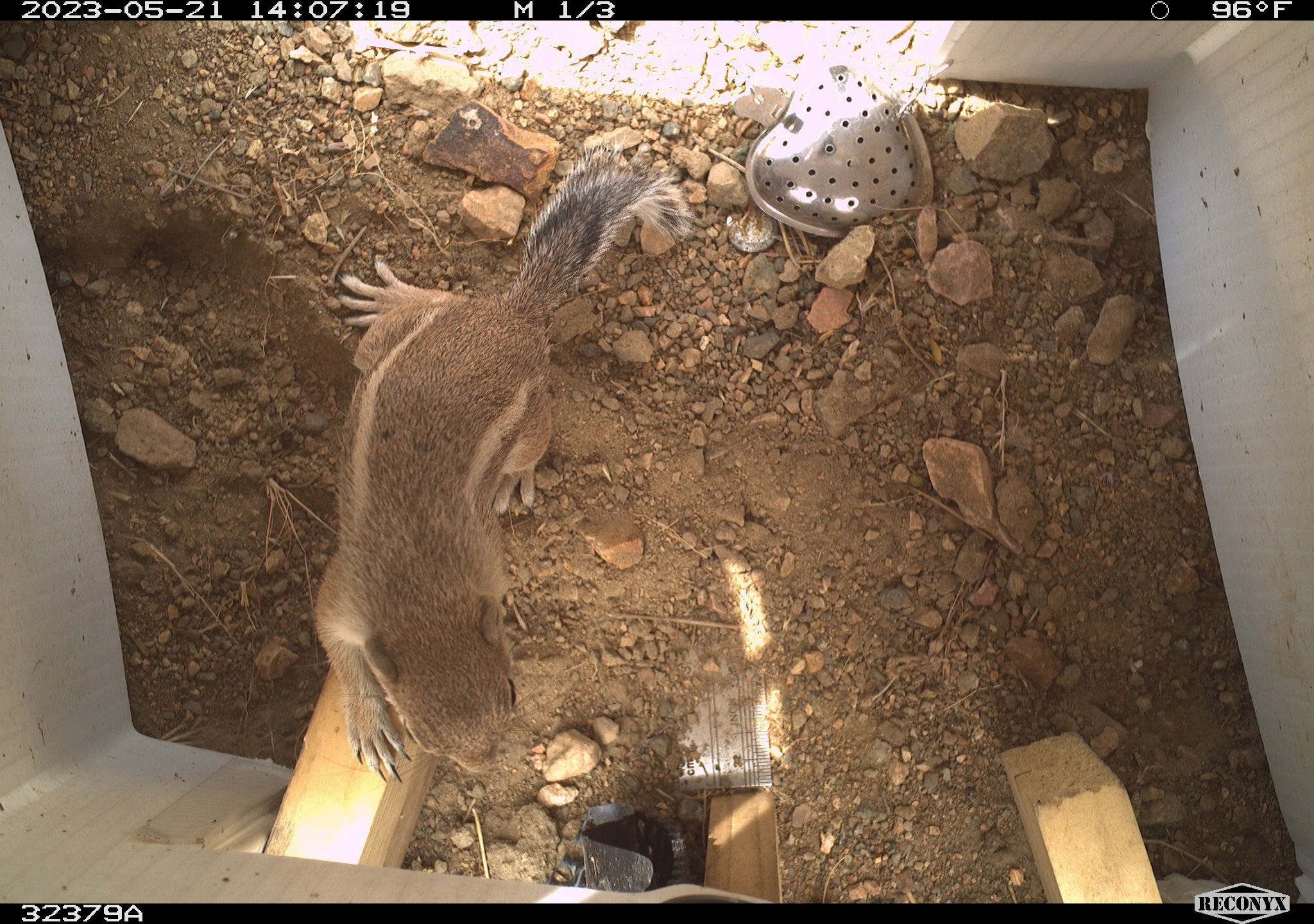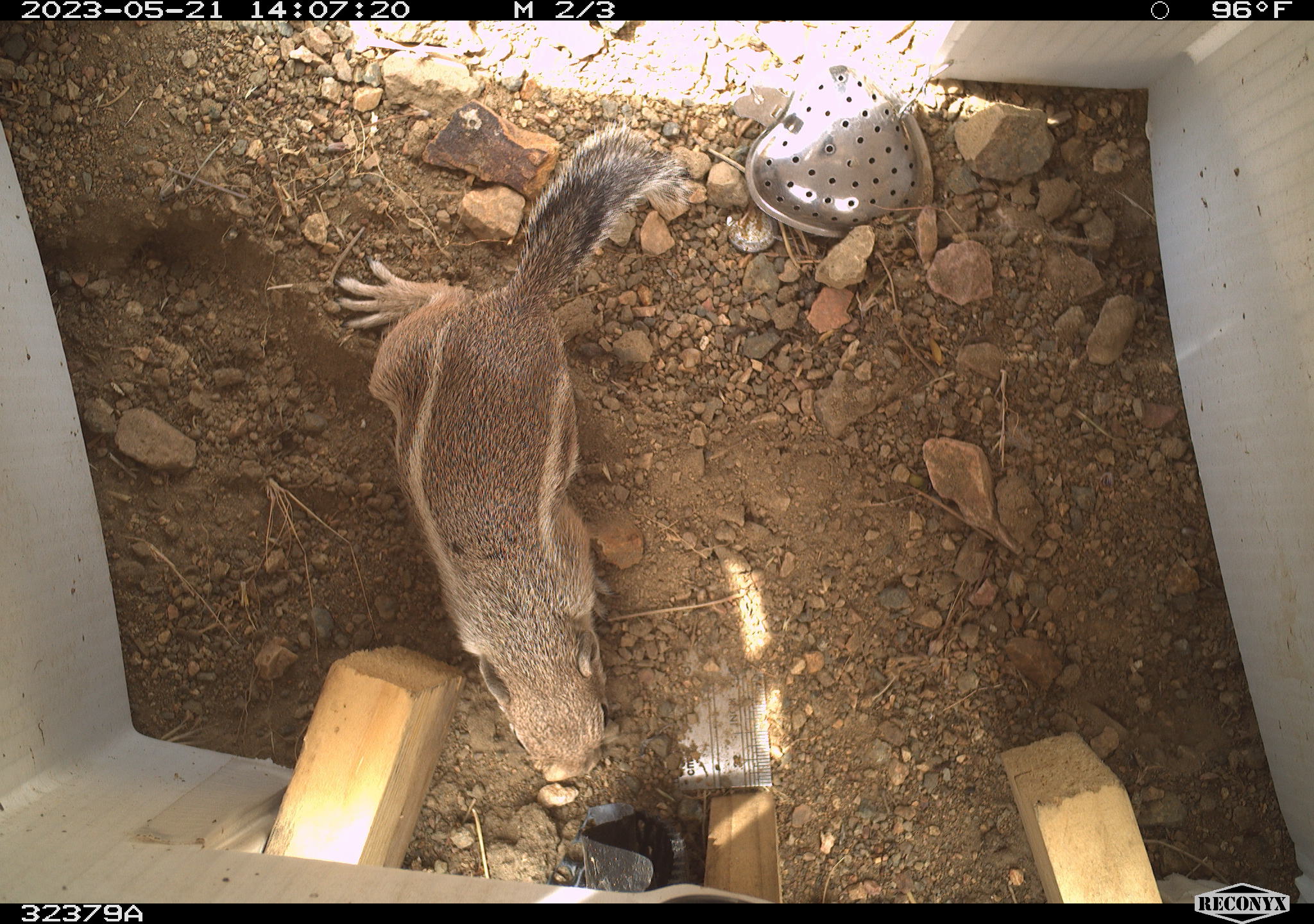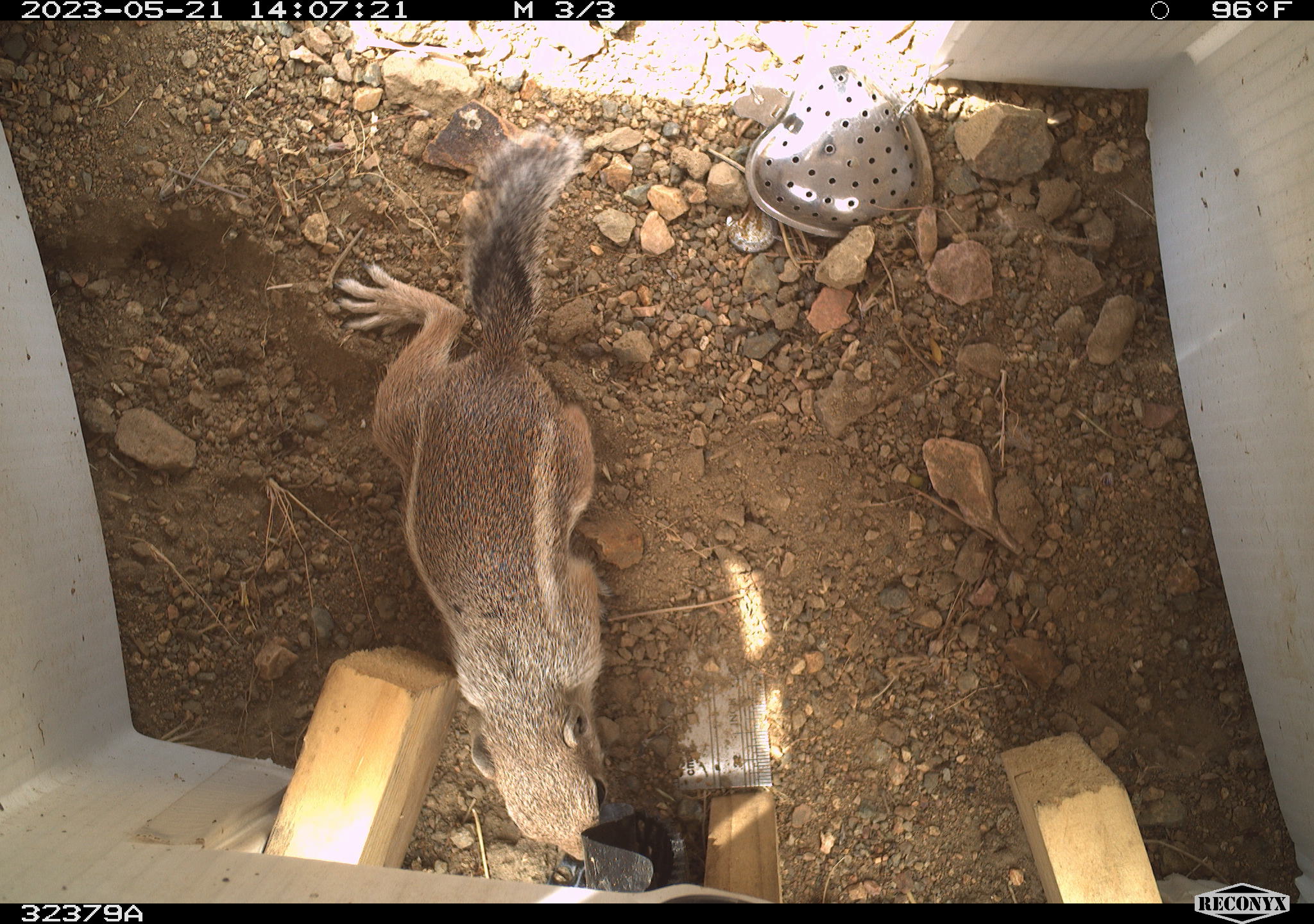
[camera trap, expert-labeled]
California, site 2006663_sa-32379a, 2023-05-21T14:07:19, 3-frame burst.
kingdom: Animalia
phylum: Chordata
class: Mammalia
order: Rodentia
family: Sciuridae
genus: Ammospermophilus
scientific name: Ammospermophilus leucurus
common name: white-tailed antelope squirrel